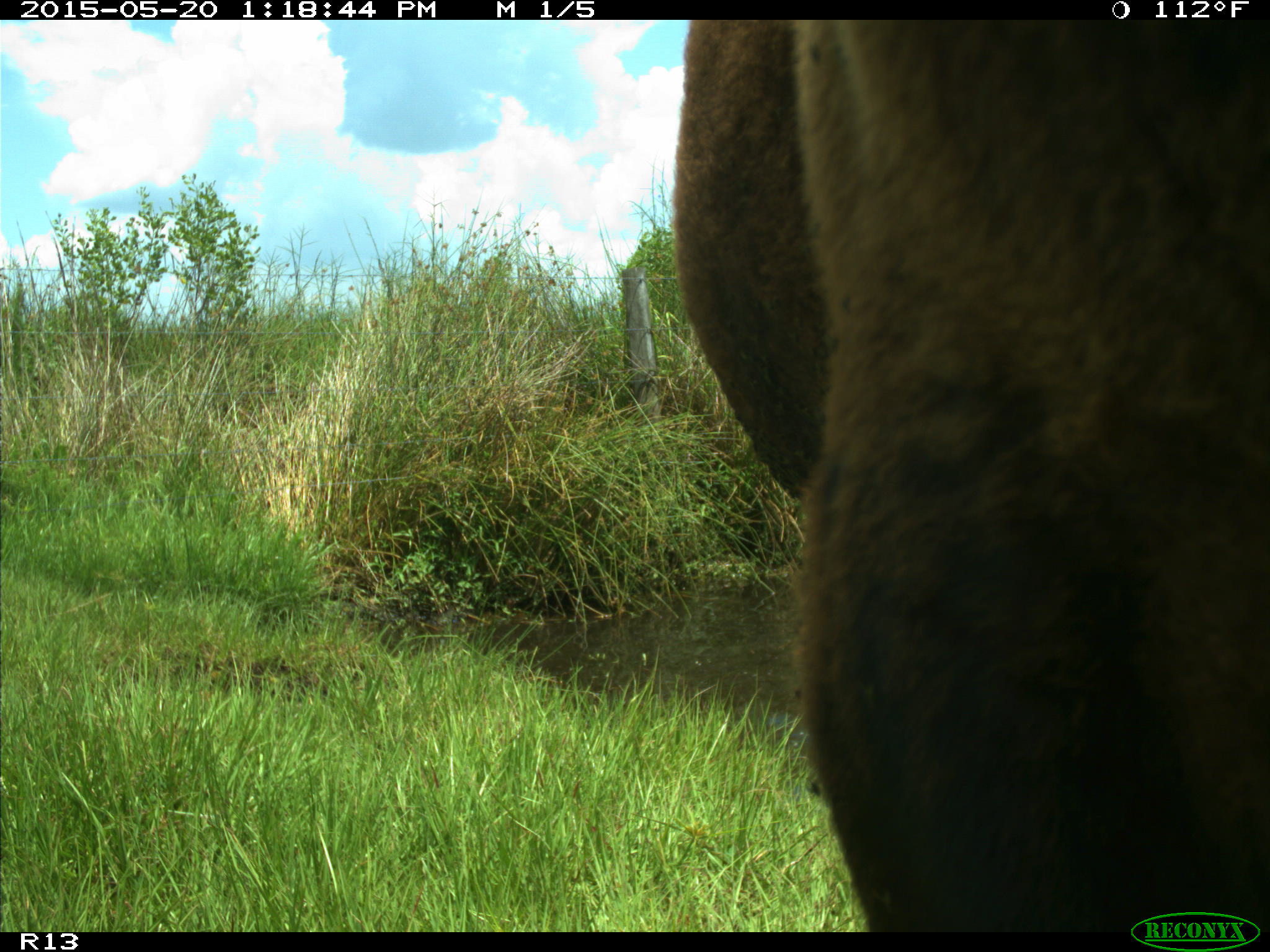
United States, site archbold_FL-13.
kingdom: Animalia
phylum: Chordata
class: Mammalia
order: Artiodactyla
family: Bovidae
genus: Bos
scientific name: Bos taurus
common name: domestic cow